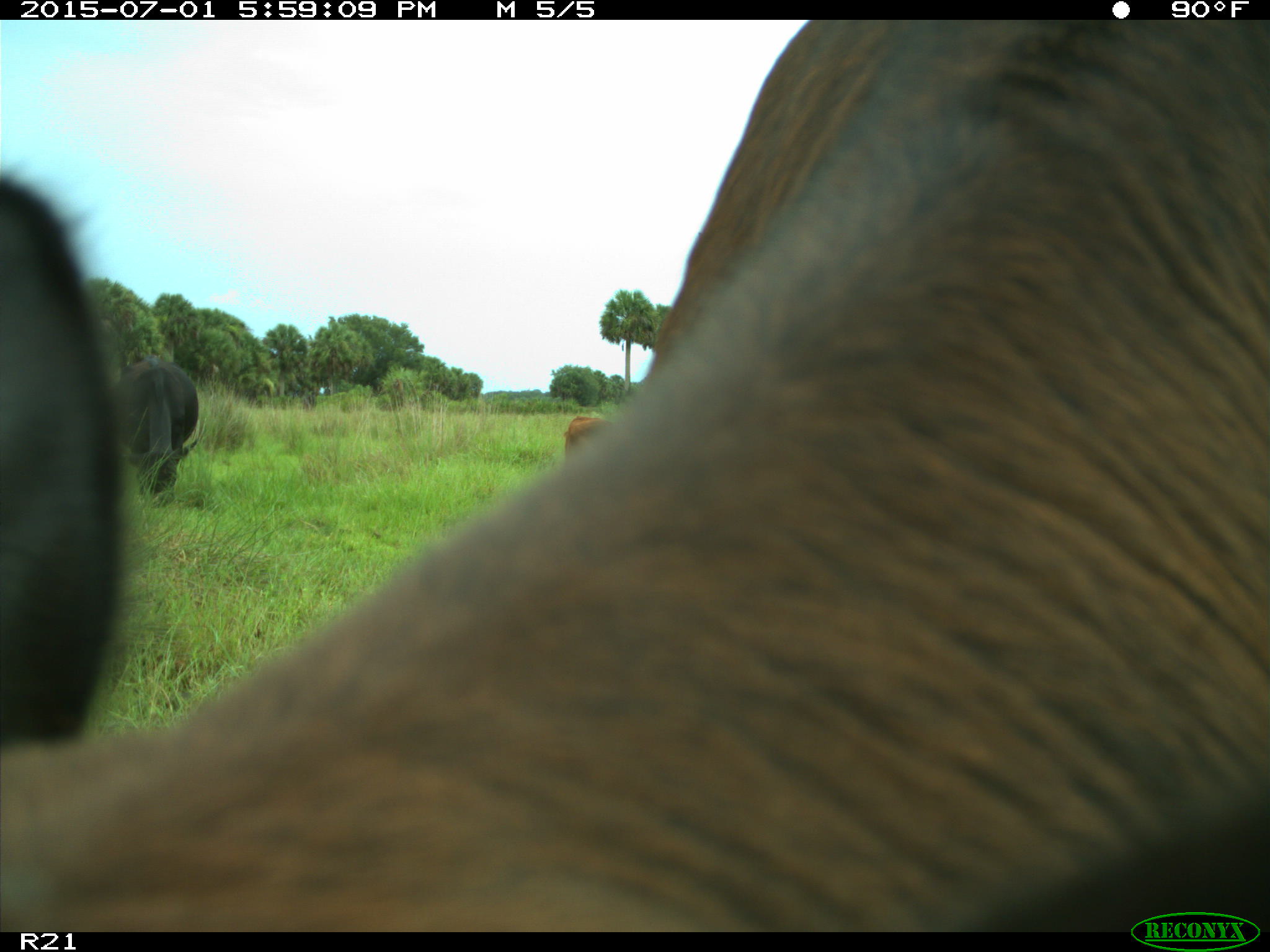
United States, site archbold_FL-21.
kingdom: Animalia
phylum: Chordata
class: Mammalia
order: Artiodactyla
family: Bovidae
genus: Bos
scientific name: Bos taurus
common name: domestic cow